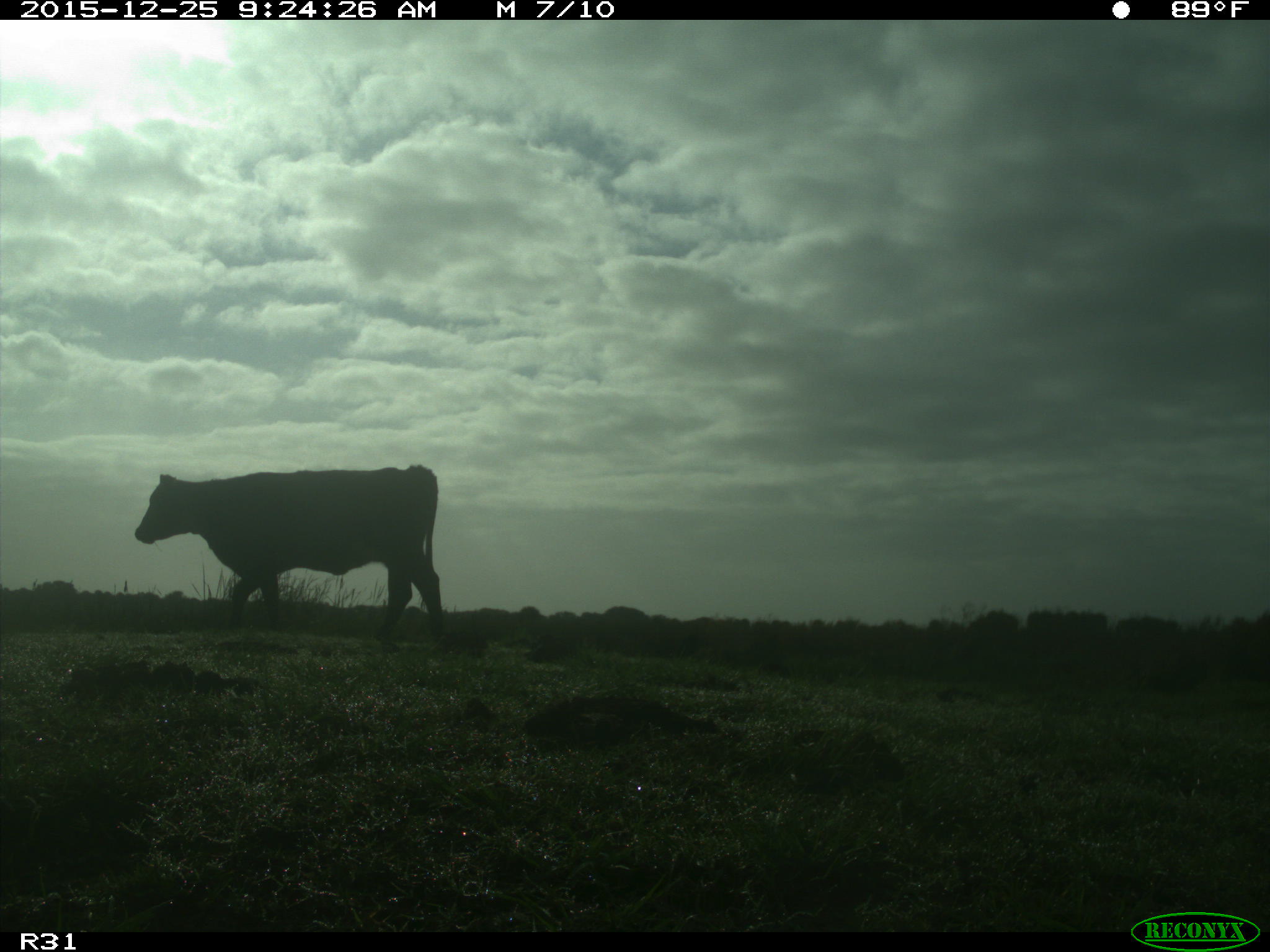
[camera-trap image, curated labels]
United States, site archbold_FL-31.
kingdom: Animalia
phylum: Chordata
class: Mammalia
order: Artiodactyla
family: Bovidae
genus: Bos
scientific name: Bos taurus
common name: domestic cow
Bos taurus (domestic cow).